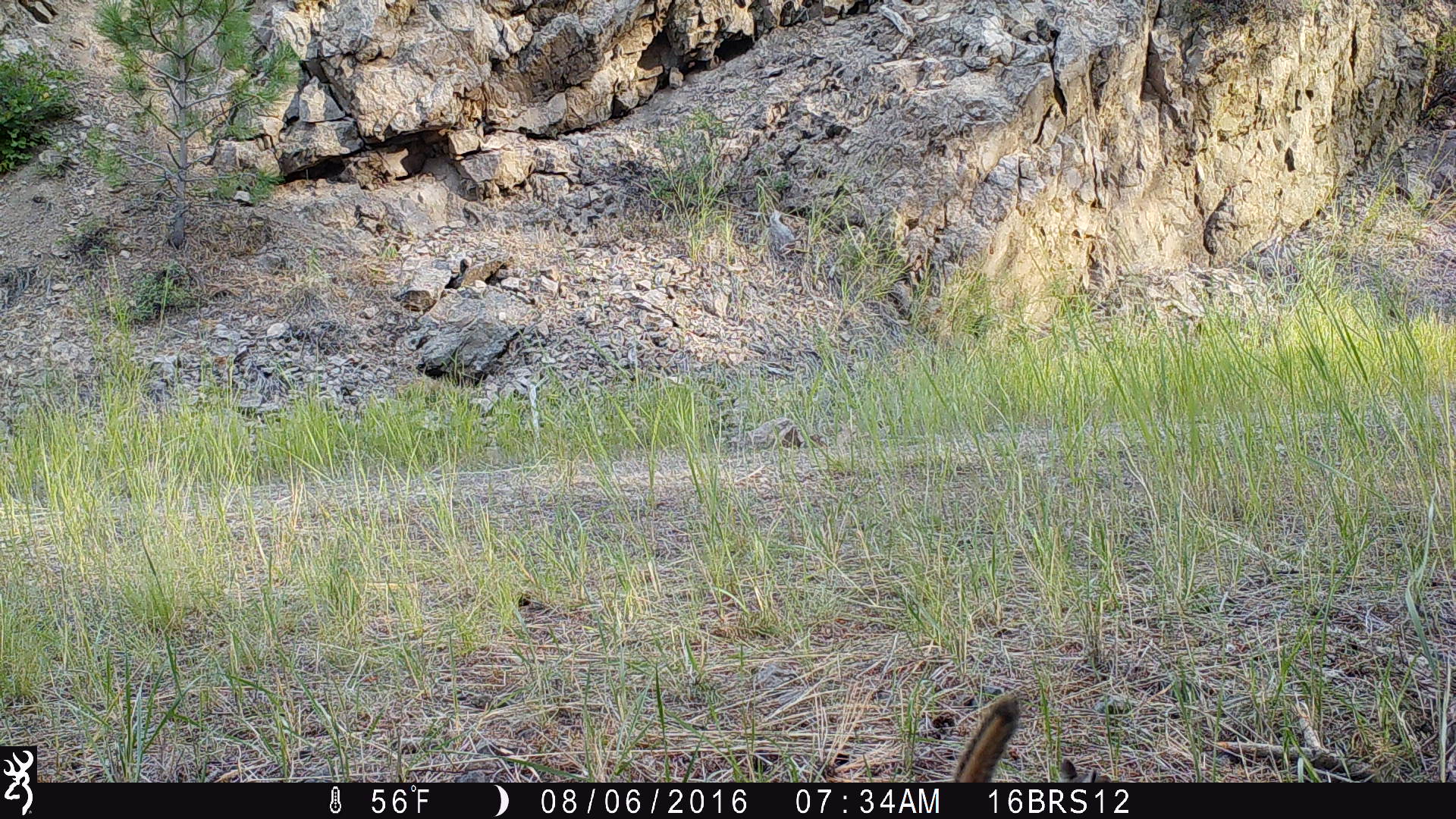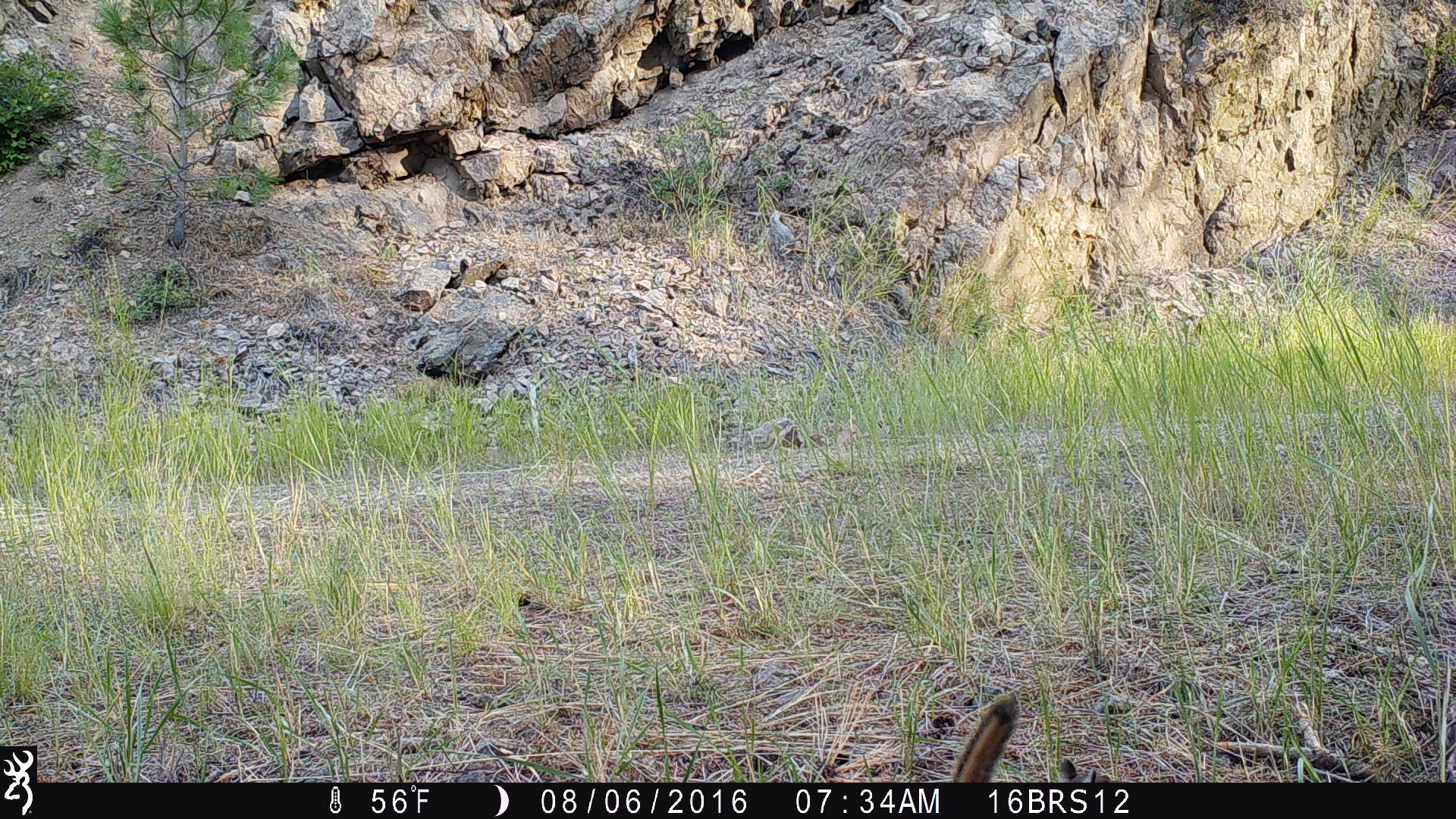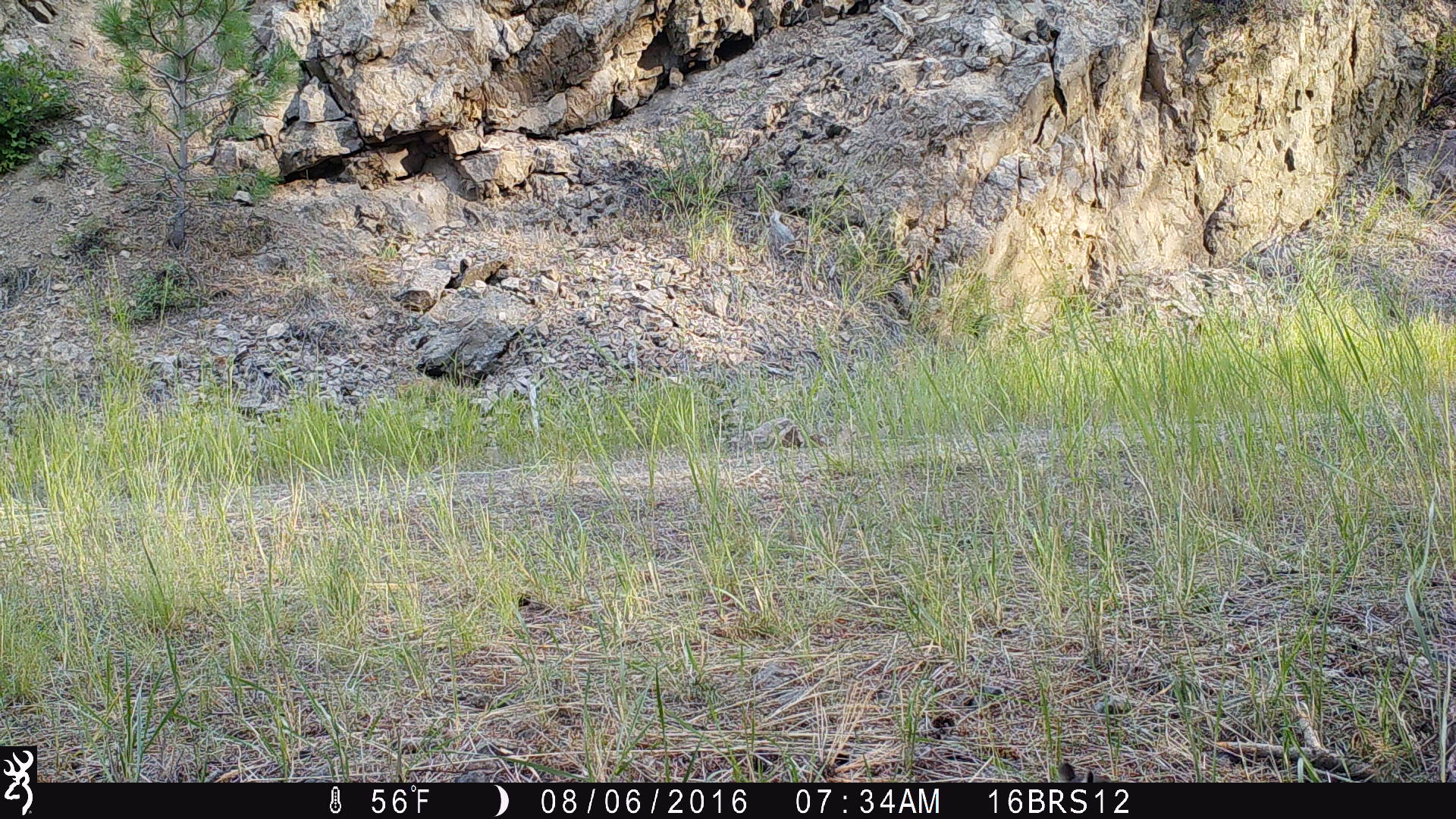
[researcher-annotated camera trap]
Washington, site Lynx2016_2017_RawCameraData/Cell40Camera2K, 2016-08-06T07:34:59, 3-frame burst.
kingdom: Animalia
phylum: Chordata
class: Mammalia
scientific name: Mammalia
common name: small mammal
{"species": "small mammal (Mammalia)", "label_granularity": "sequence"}